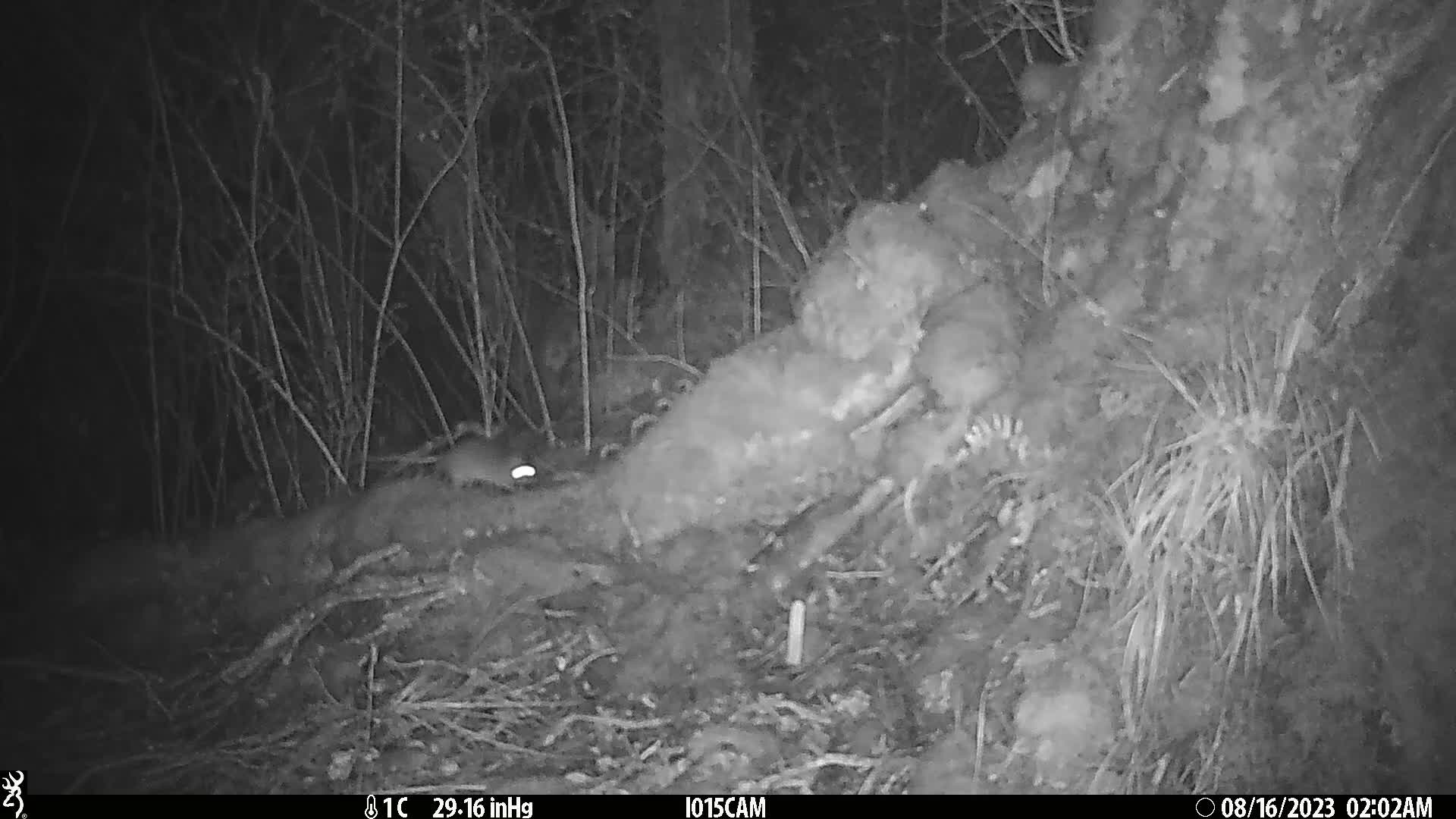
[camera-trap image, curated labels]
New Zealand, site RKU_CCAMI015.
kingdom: Animalia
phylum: Chordata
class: Mammalia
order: Rodentia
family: Muridae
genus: Rattus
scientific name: Rattus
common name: rat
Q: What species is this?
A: Rat (Rattus).